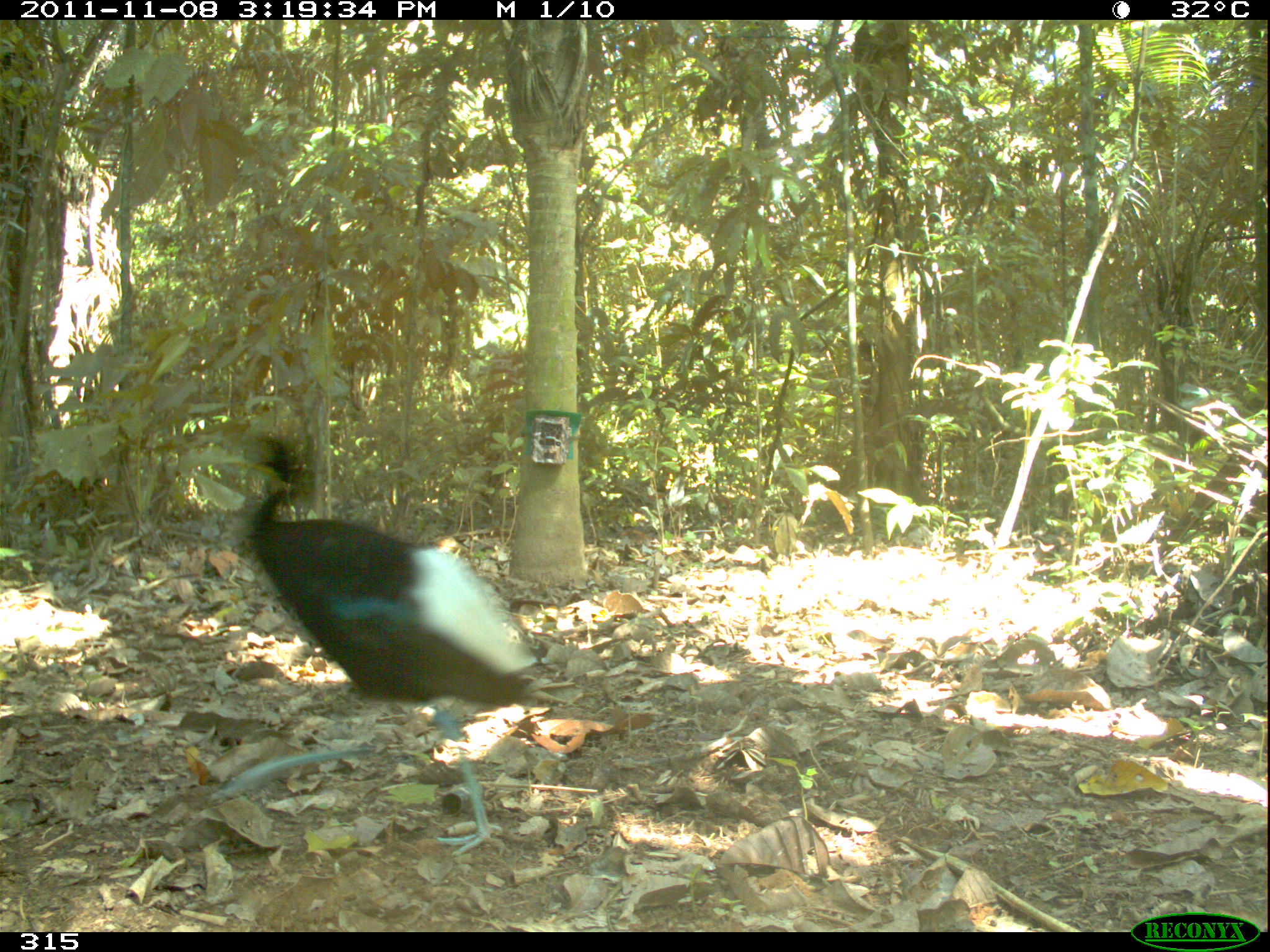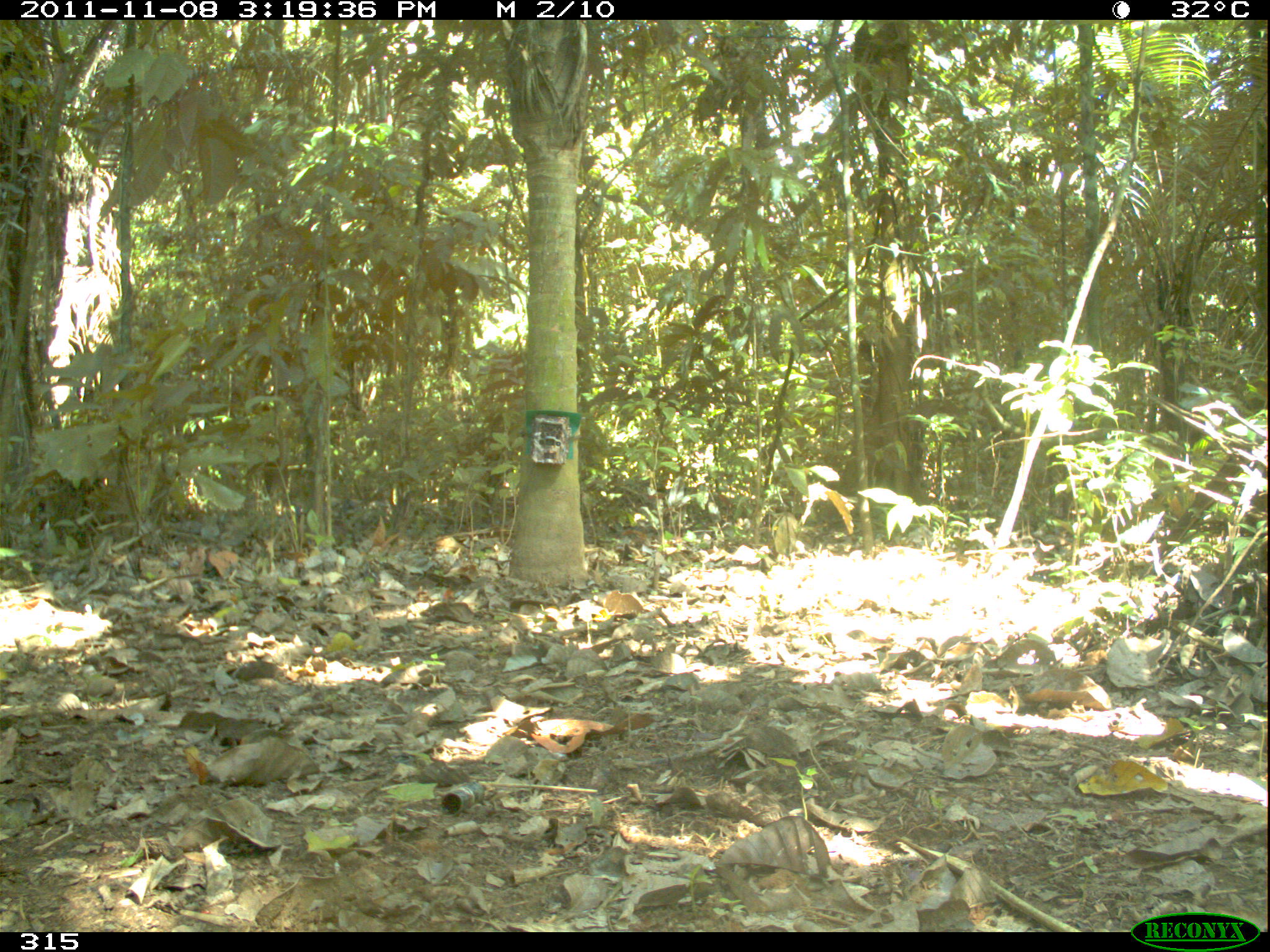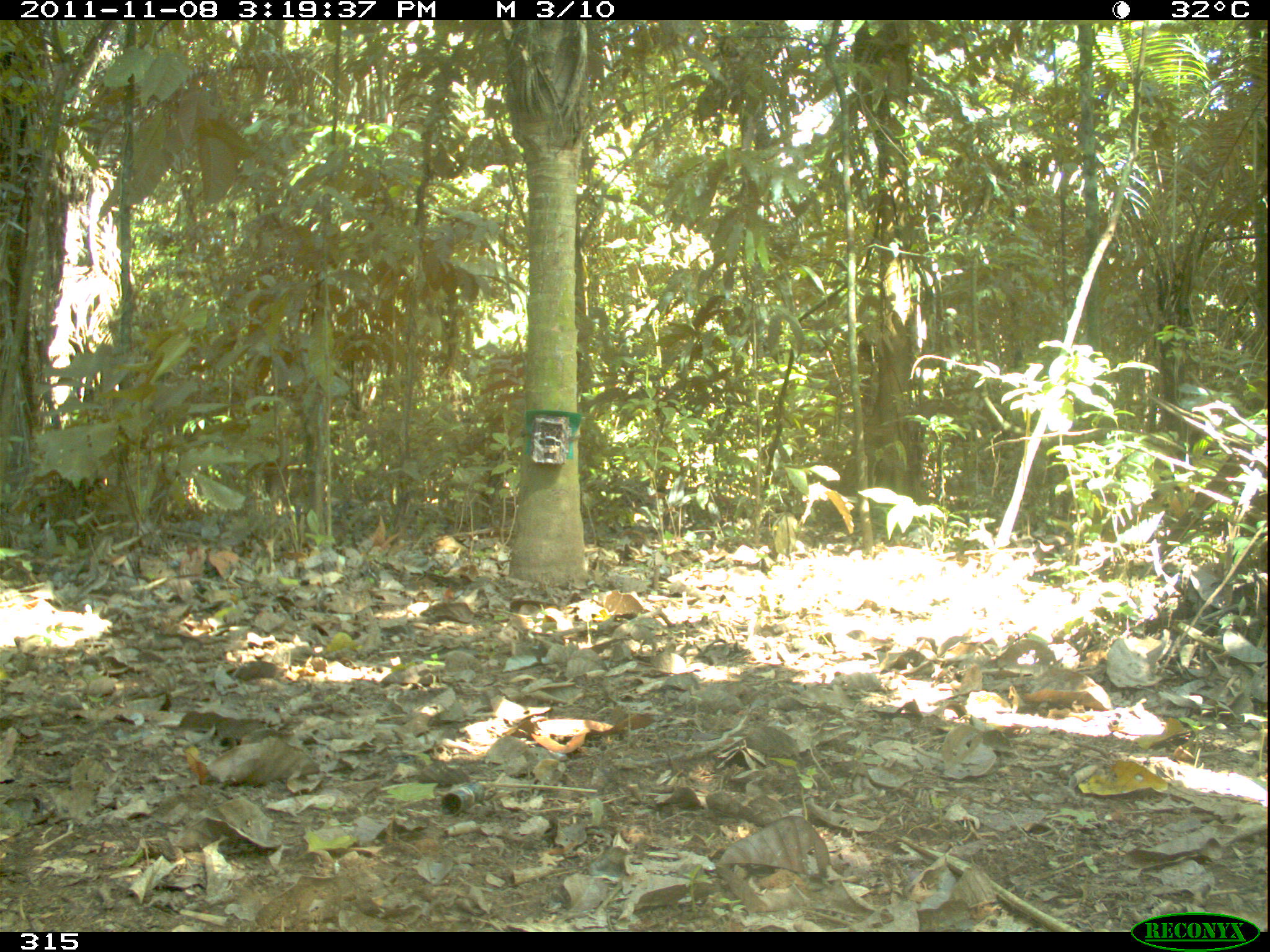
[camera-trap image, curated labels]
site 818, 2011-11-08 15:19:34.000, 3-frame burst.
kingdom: Animalia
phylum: Chordata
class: Aves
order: Gruiformes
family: Psophiidae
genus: Psophia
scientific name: Psophia leucoptera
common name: pale-winged trumpeter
Psophia leucoptera (pale-winged trumpeter).